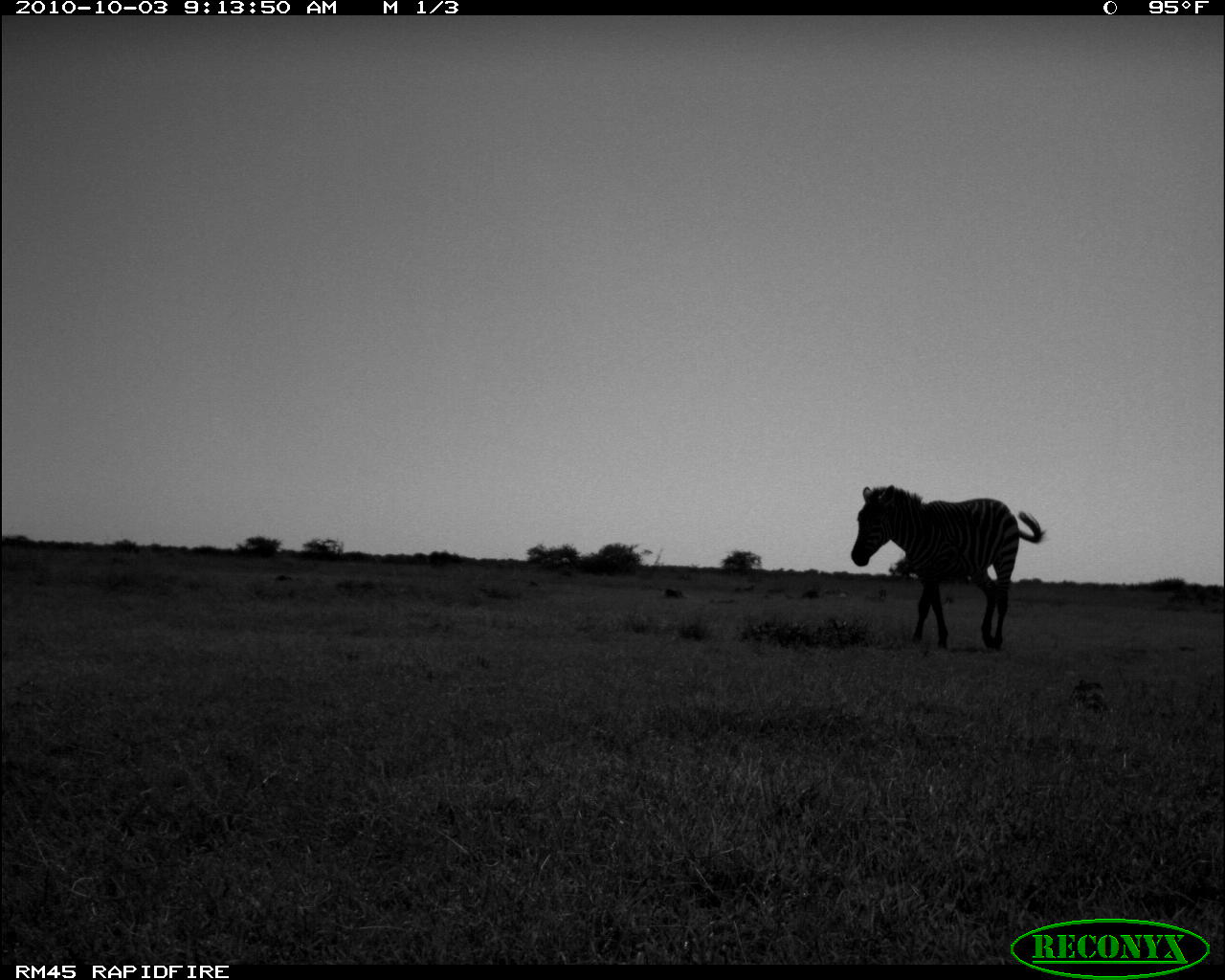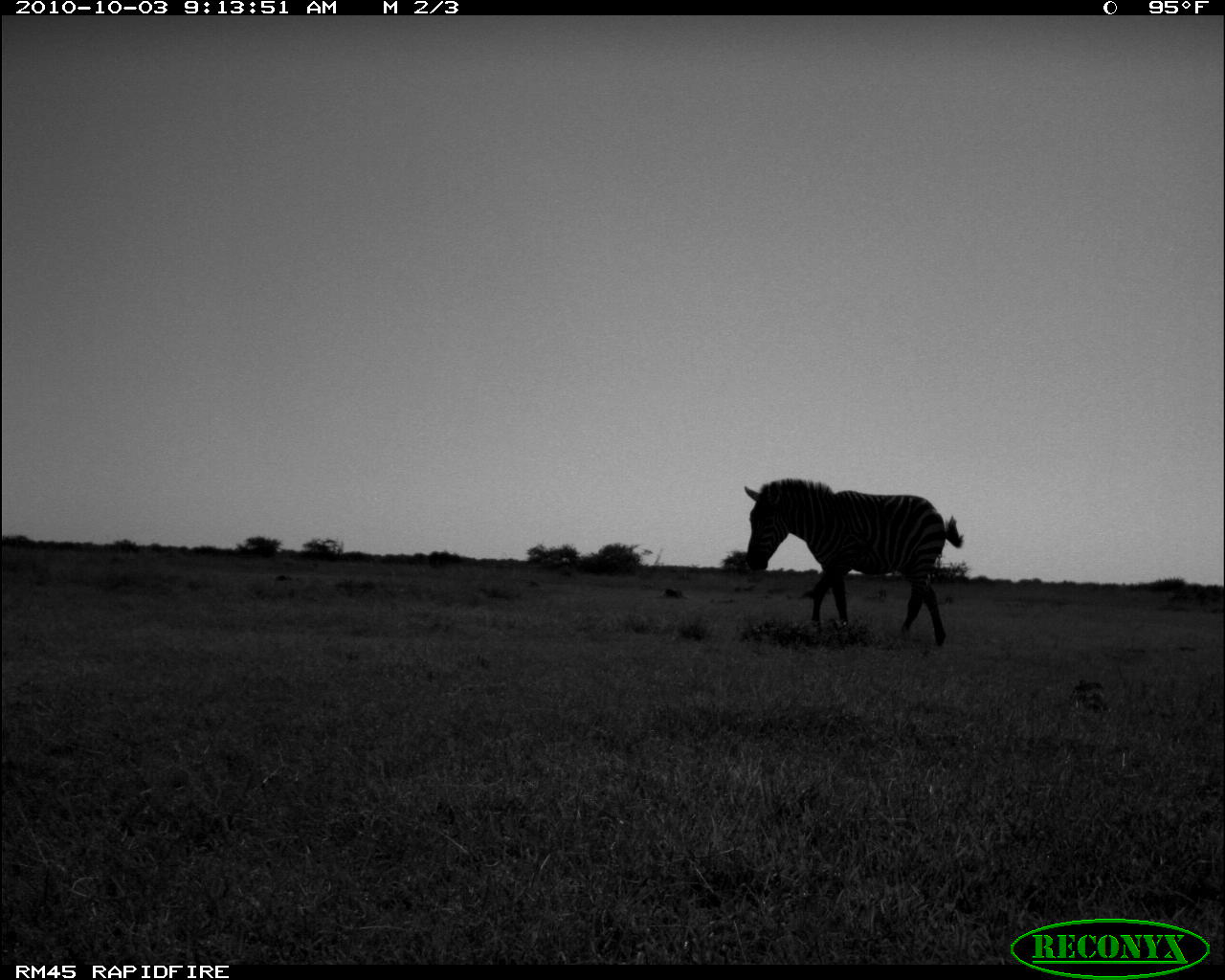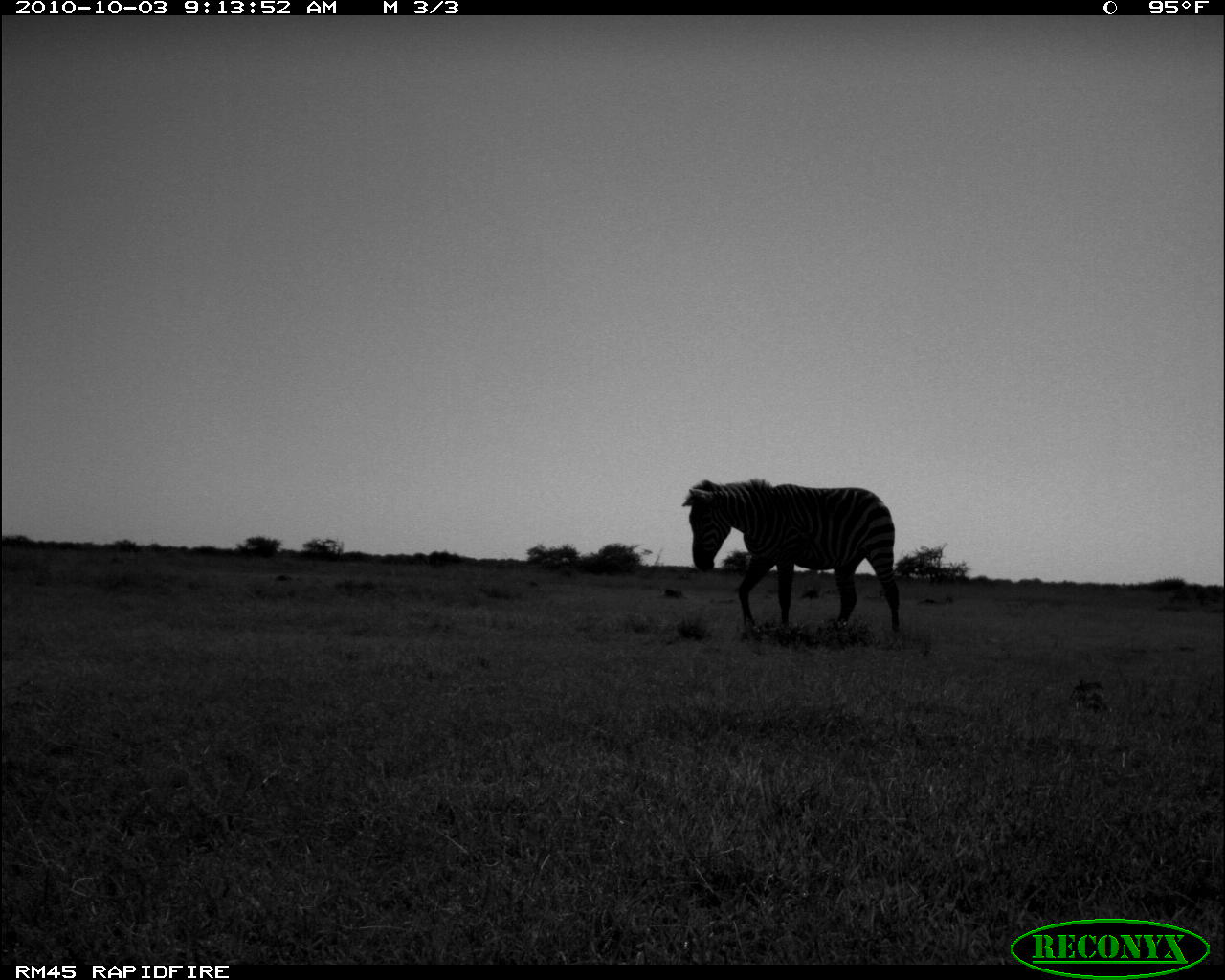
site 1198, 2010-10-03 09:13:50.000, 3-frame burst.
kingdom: Animalia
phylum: Chordata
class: Mammalia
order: Perissodactyla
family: Equidae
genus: Equus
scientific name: Equus quagga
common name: plains zebra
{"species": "Equus quagga (plains zebra)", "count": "1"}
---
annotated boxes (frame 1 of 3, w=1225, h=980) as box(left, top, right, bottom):
equus quagga: box(845, 483, 1044, 649)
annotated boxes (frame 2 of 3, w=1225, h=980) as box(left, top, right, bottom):
equus quagga: box(743, 475, 964, 644)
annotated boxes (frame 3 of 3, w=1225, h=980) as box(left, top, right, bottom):
equus quagga: box(681, 474, 900, 632)